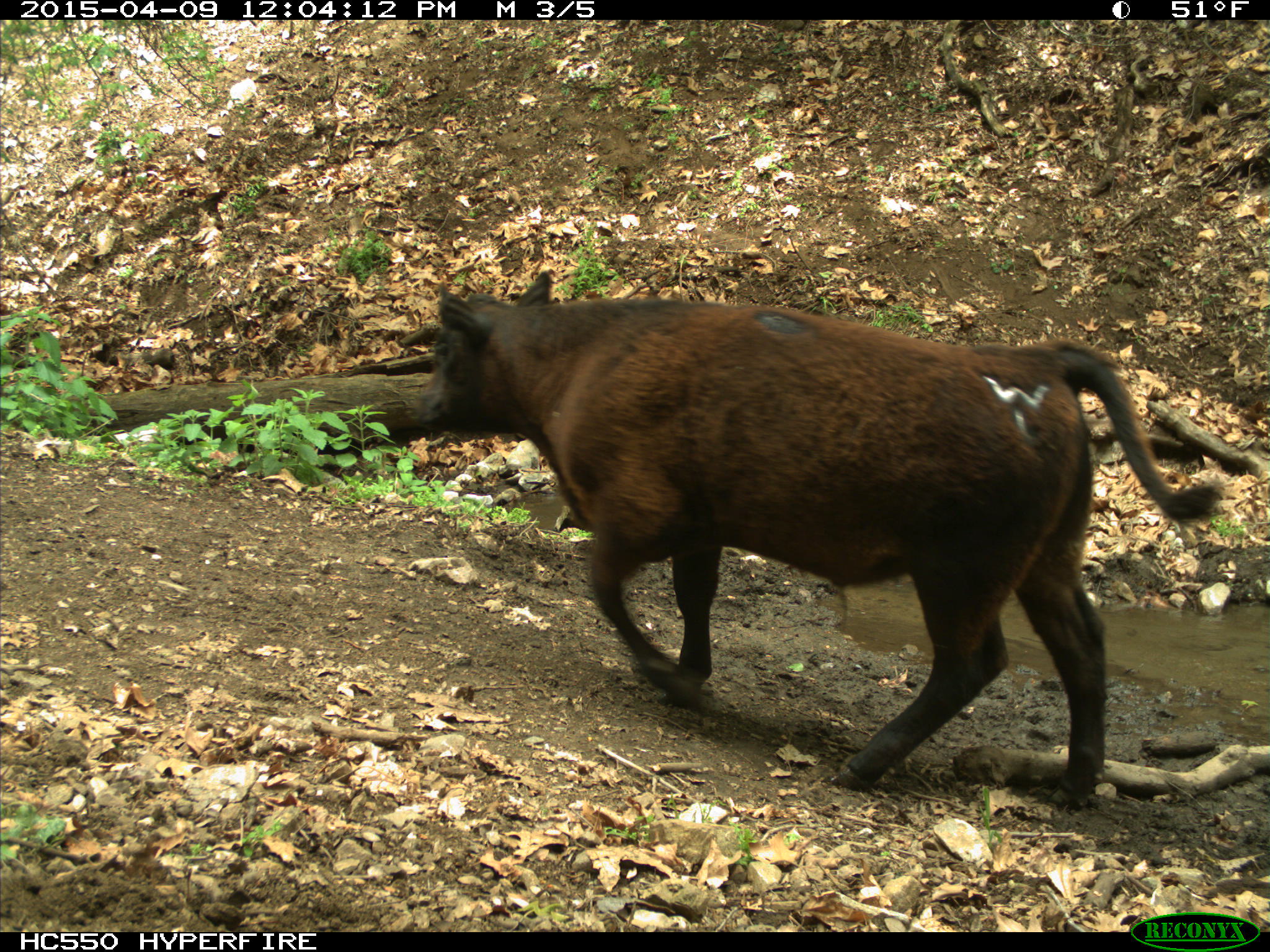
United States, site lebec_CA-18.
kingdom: Animalia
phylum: Chordata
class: Mammalia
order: Artiodactyla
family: Bovidae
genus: Bos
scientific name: Bos taurus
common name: domestic cow